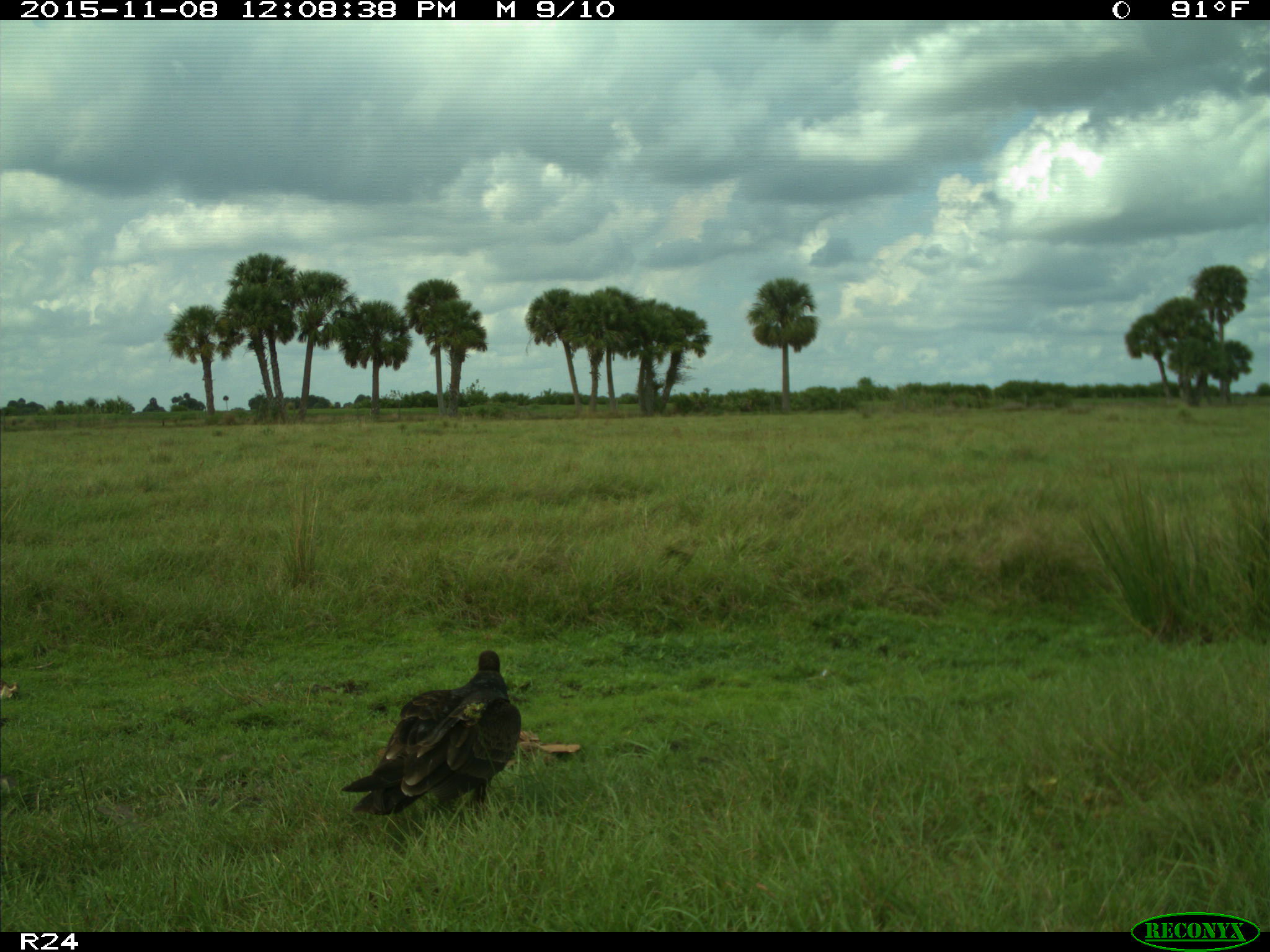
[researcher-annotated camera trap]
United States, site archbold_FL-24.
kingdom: Animalia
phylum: Chordata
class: Aves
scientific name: Aves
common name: birds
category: unidentified bird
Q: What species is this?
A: Unidentified bird (birds) (Aves).